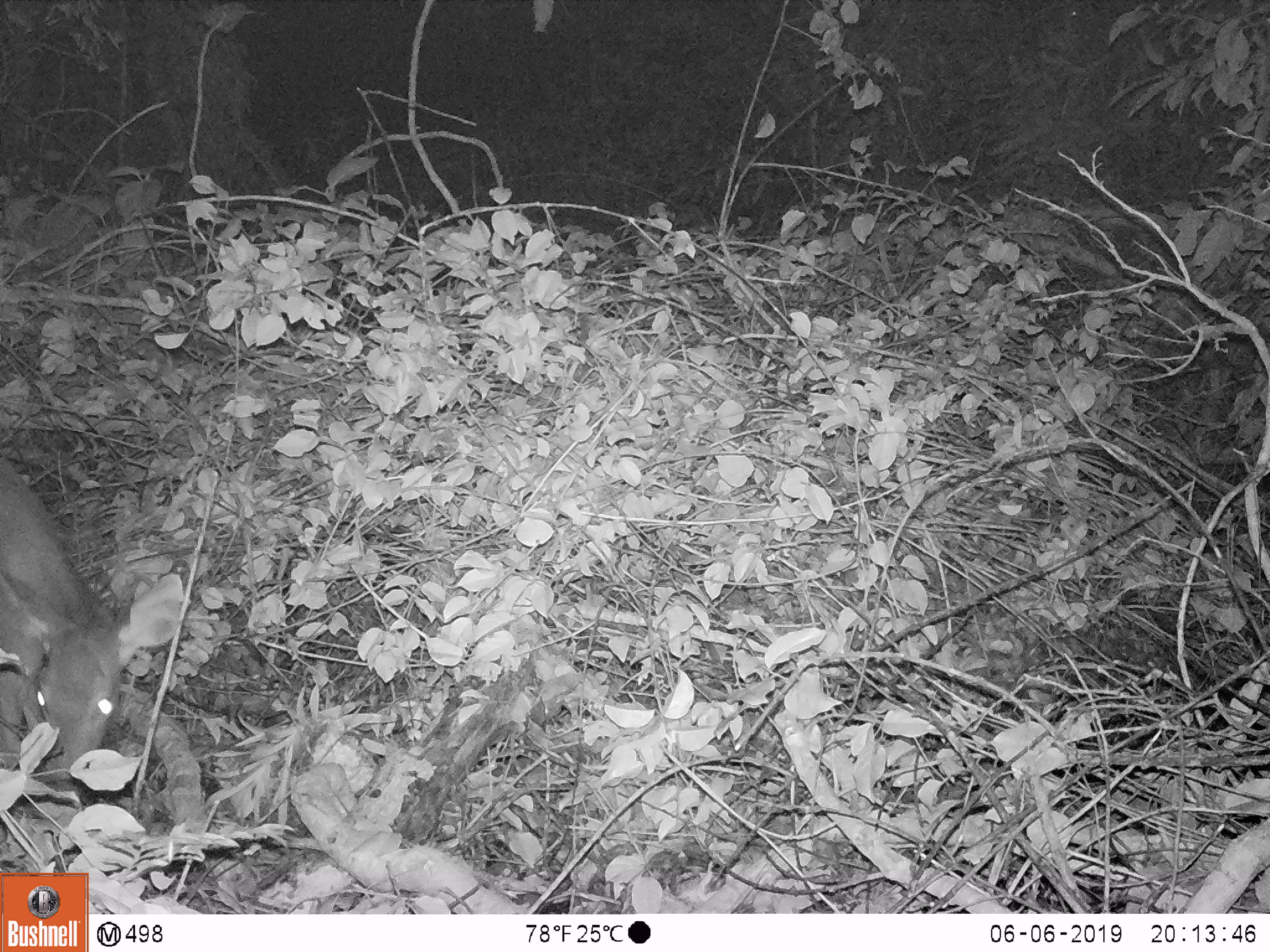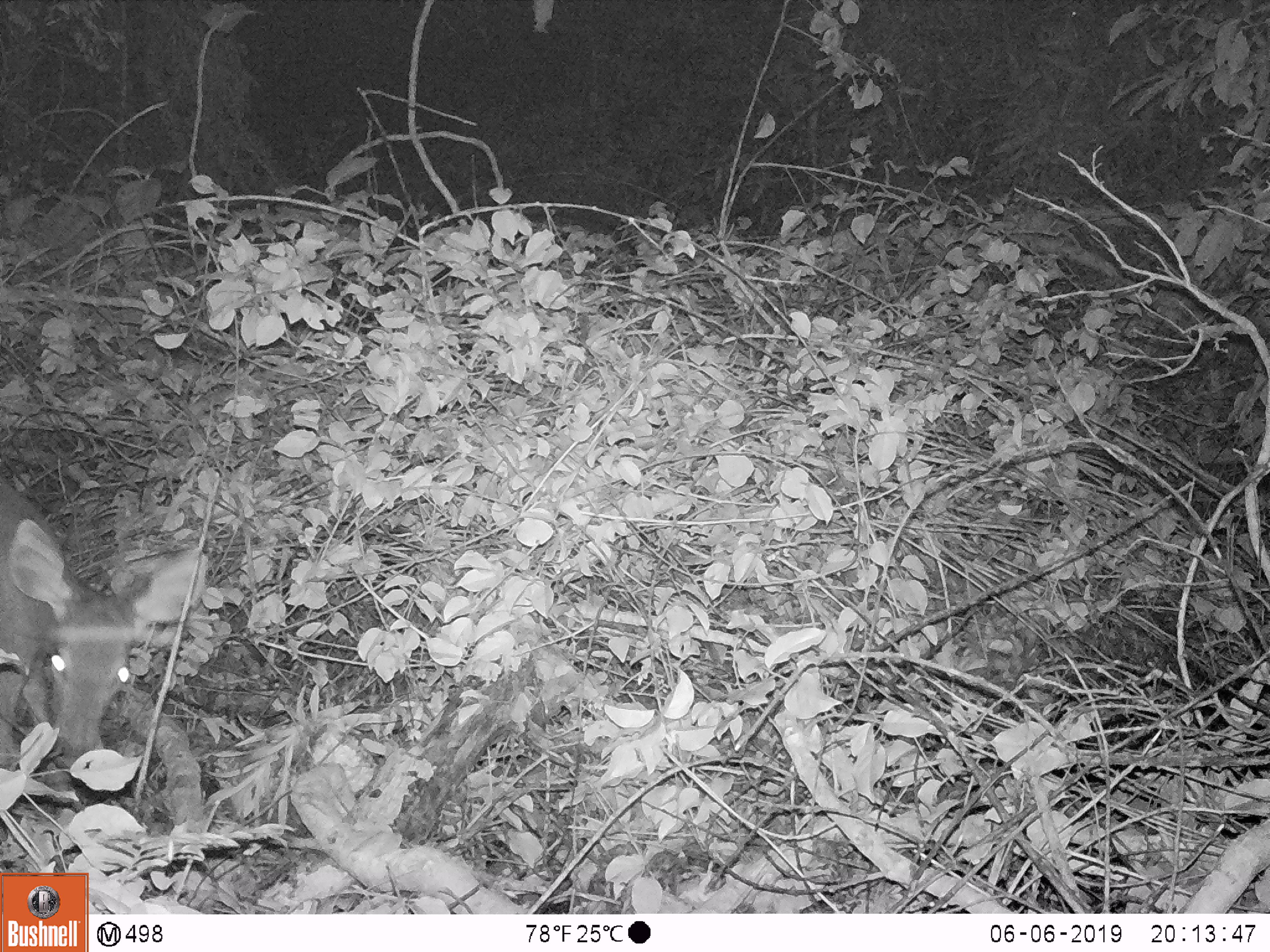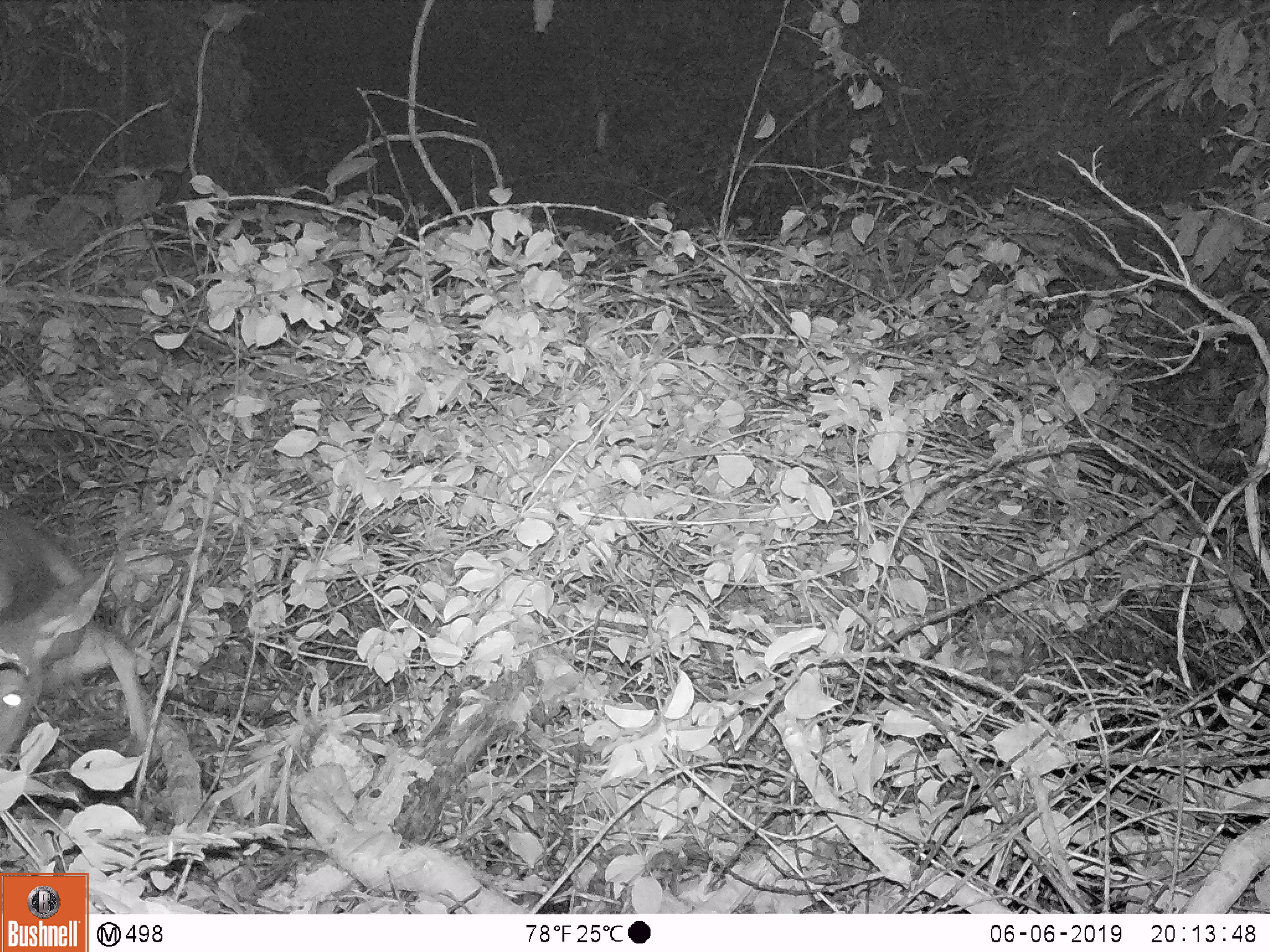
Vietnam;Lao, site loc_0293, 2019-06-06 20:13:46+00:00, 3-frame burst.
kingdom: Animalia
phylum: Chordata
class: Mammalia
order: Artiodactyla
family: Cervidae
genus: Rusa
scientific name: Rusa unicolor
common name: sambar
Sambar (Rusa unicolor). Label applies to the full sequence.